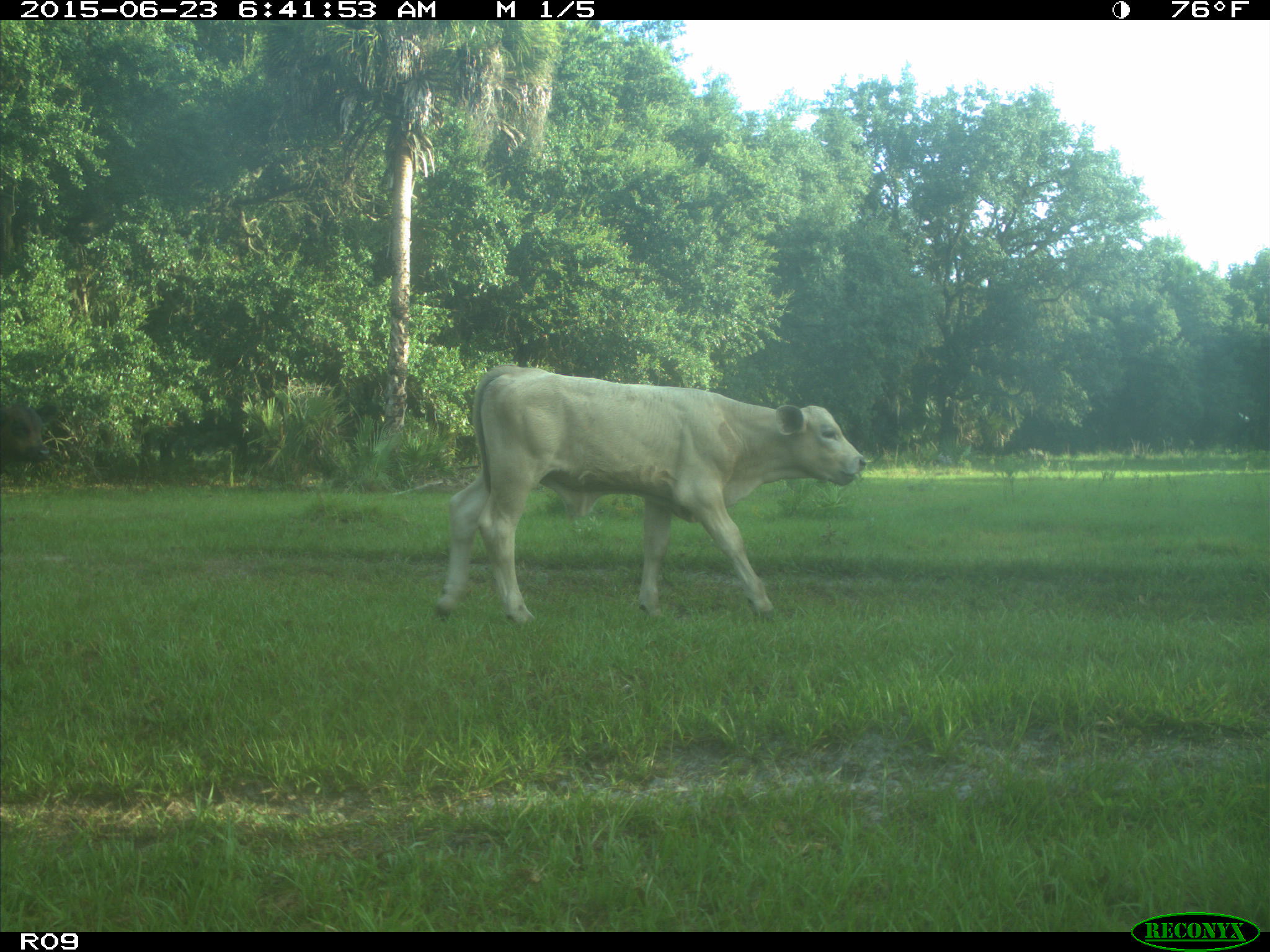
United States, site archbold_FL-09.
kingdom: Animalia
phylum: Chordata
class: Mammalia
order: Artiodactyla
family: Bovidae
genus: Bos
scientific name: Bos taurus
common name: domestic cow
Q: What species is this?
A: Bos taurus (domestic cow).